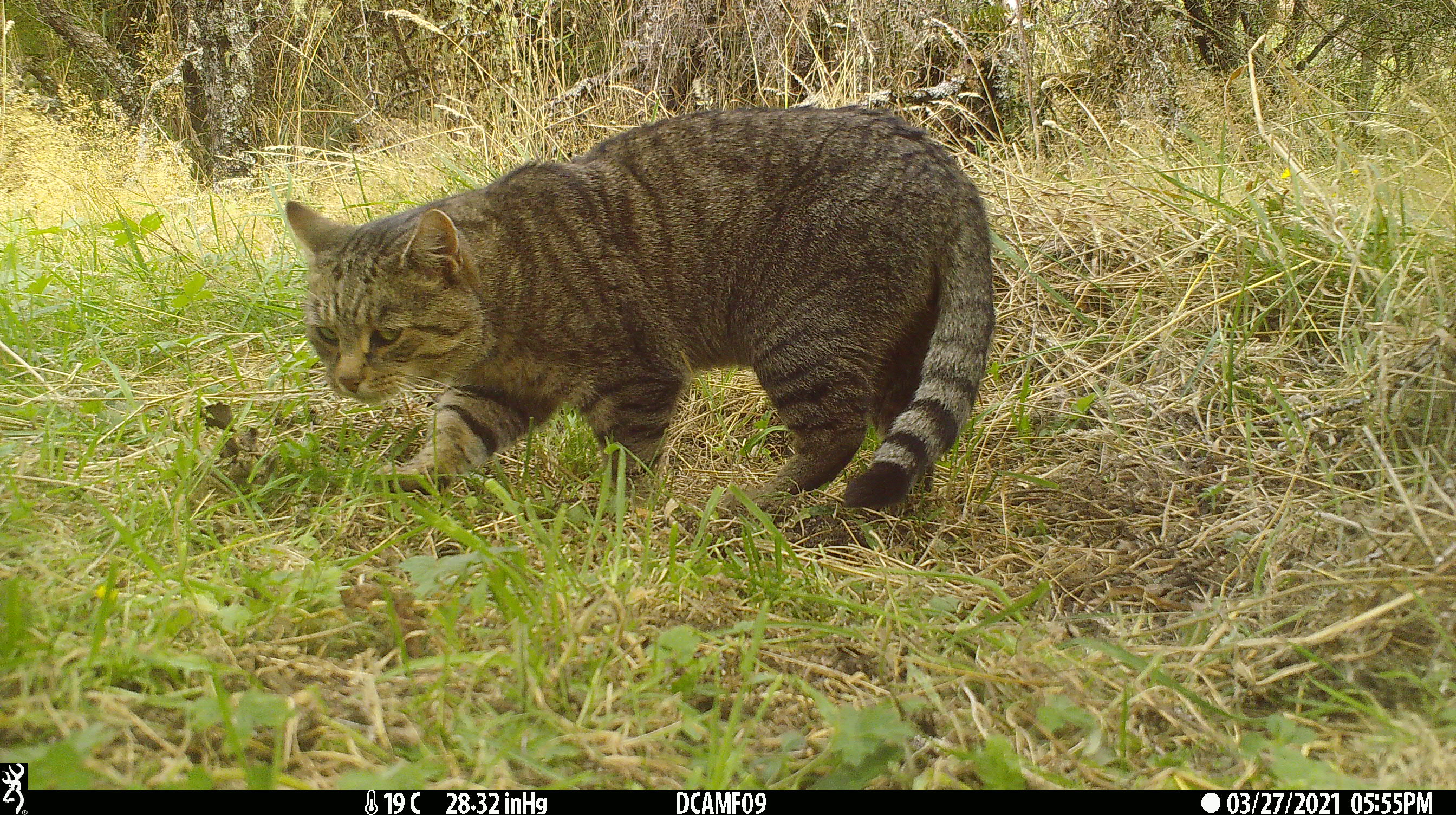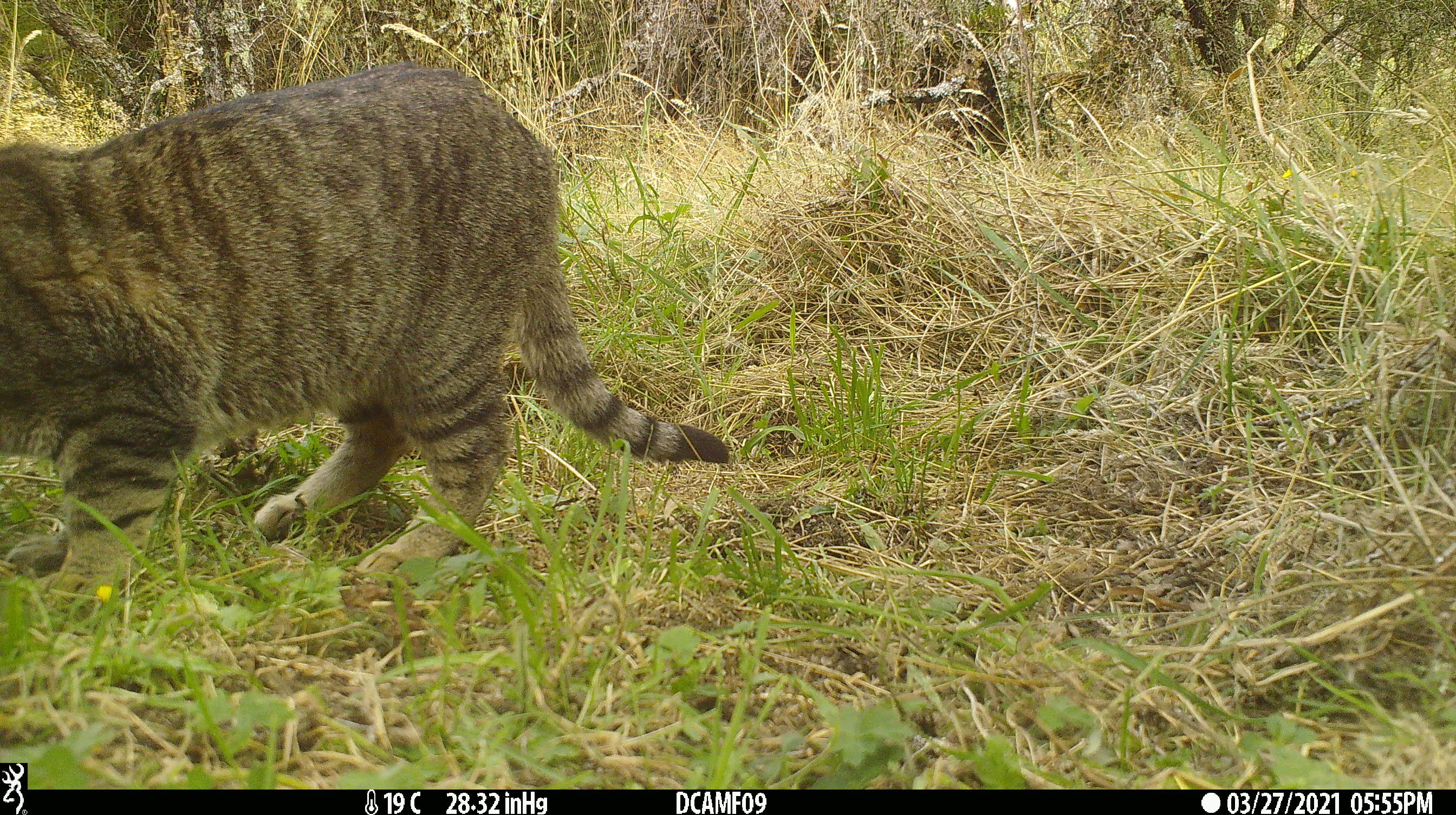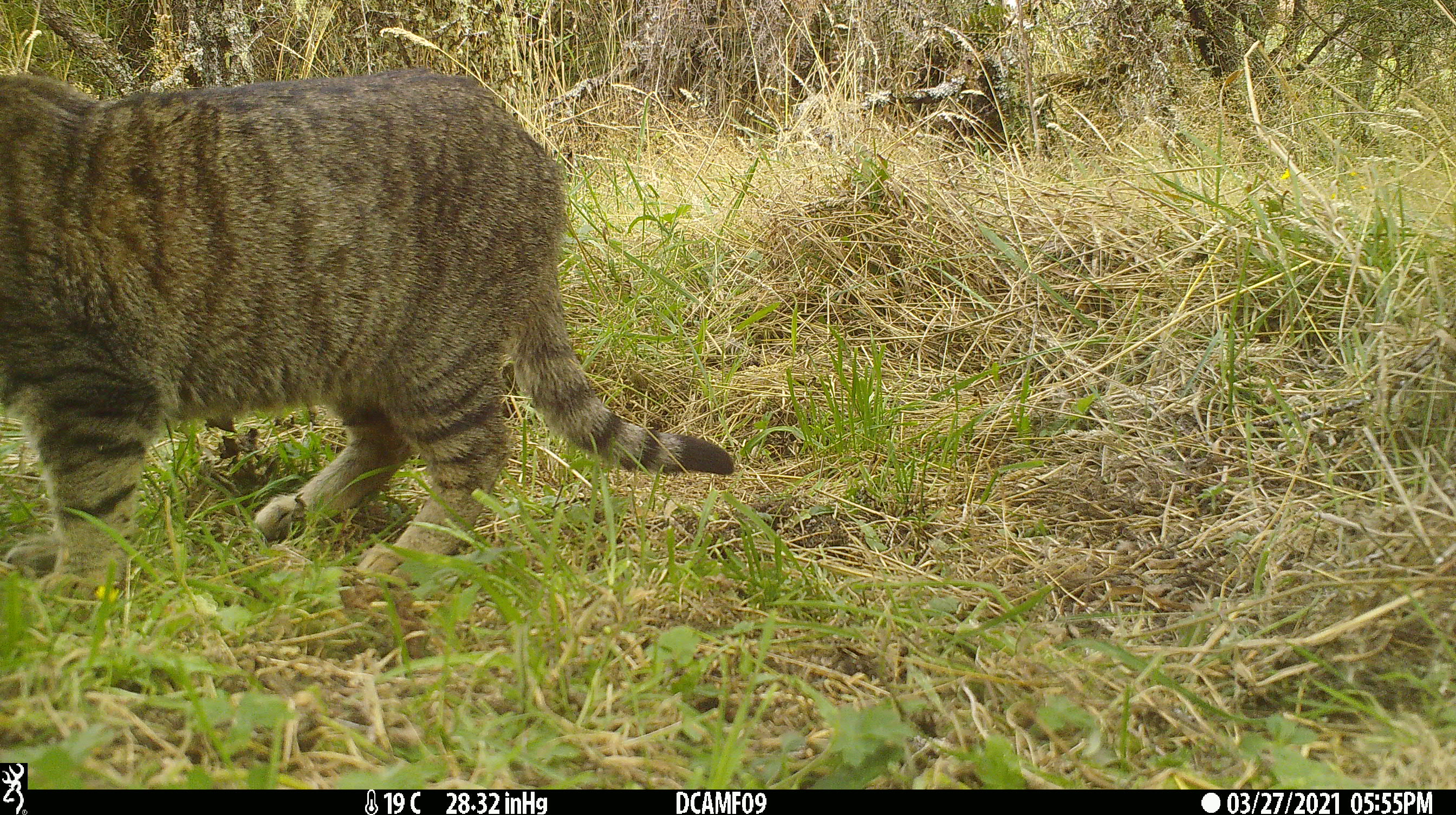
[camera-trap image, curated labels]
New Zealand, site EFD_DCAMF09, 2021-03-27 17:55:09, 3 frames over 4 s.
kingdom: Animalia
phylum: Chordata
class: Mammalia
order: Carnivora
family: Felidae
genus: Felis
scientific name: Felis catus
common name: domestic cat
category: cat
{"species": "cat (domestic cat) (Felis catus)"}